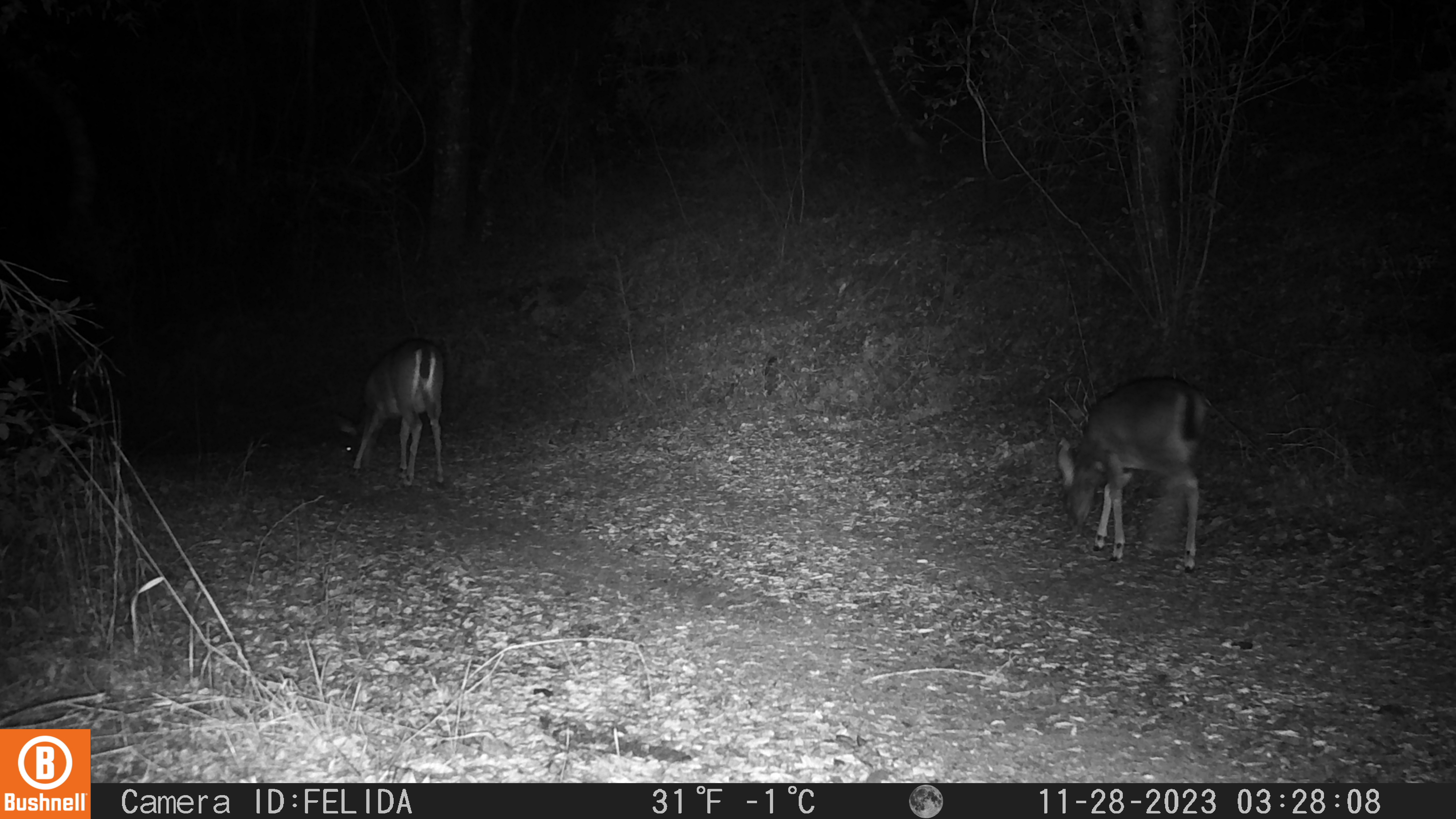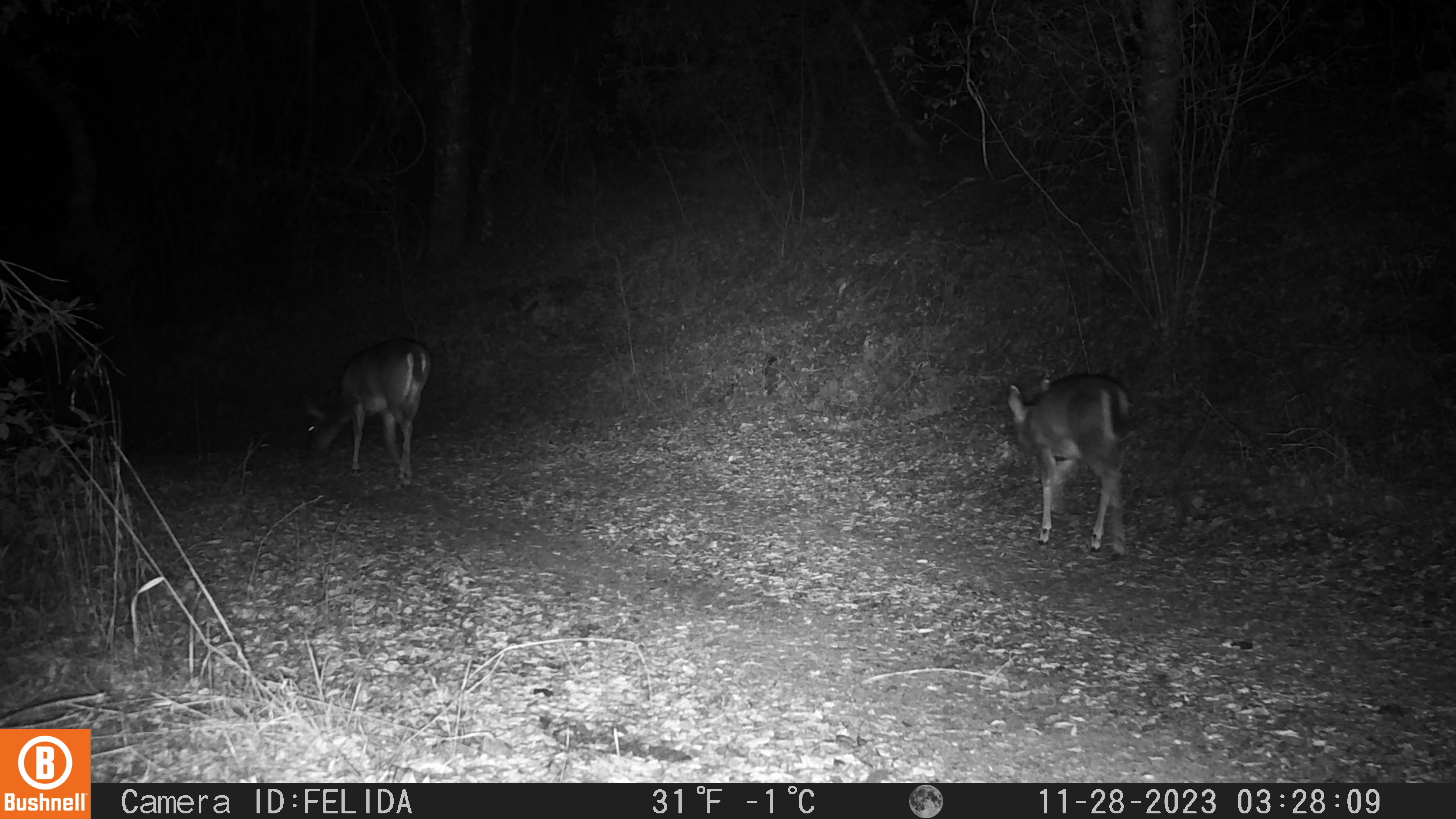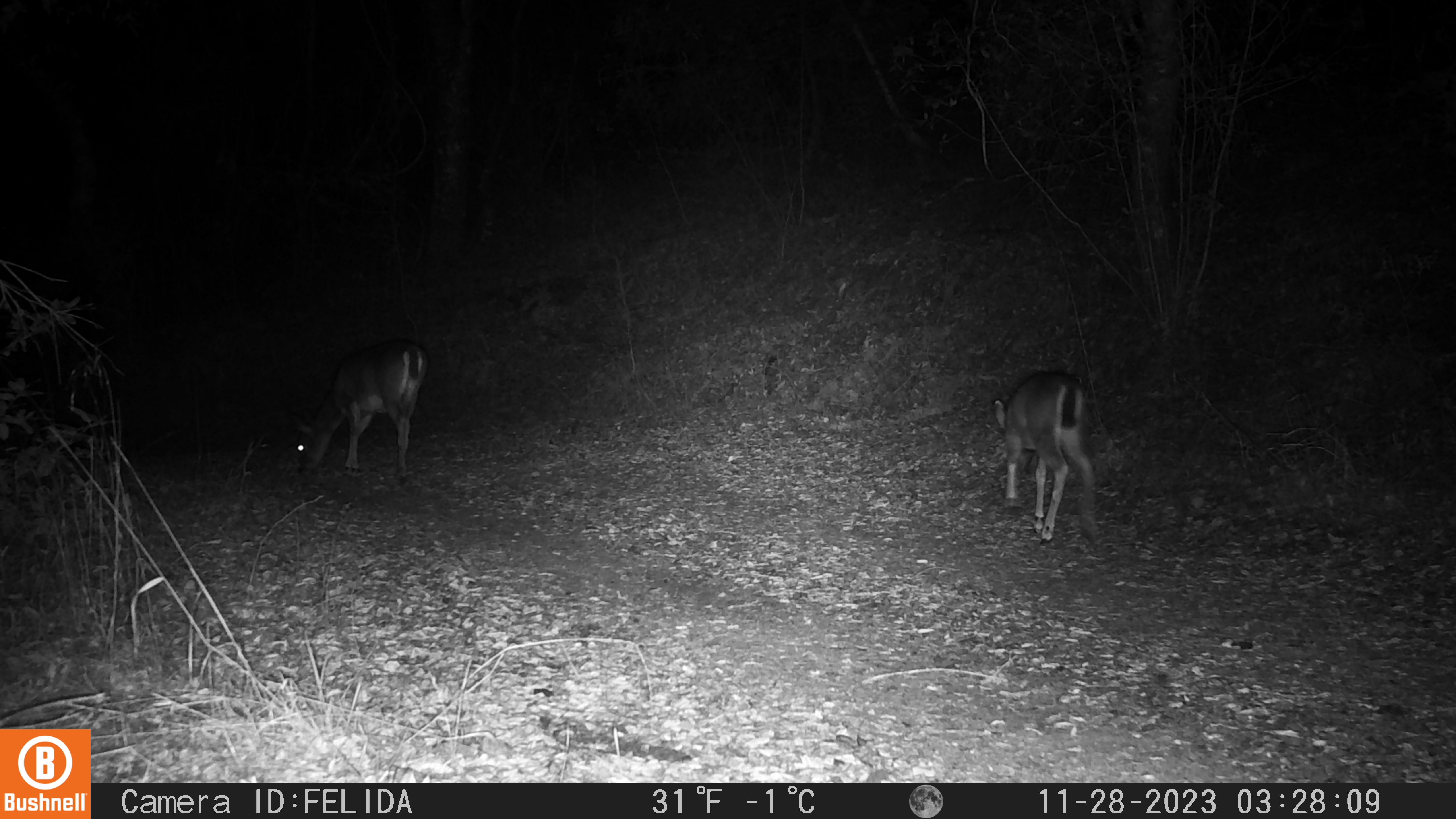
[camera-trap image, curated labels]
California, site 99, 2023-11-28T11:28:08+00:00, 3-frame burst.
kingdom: Animalia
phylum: Chordata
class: Mammalia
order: Artiodactyla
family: Cervidae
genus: Odocoileus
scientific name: Odocoileus hemionus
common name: mule deer